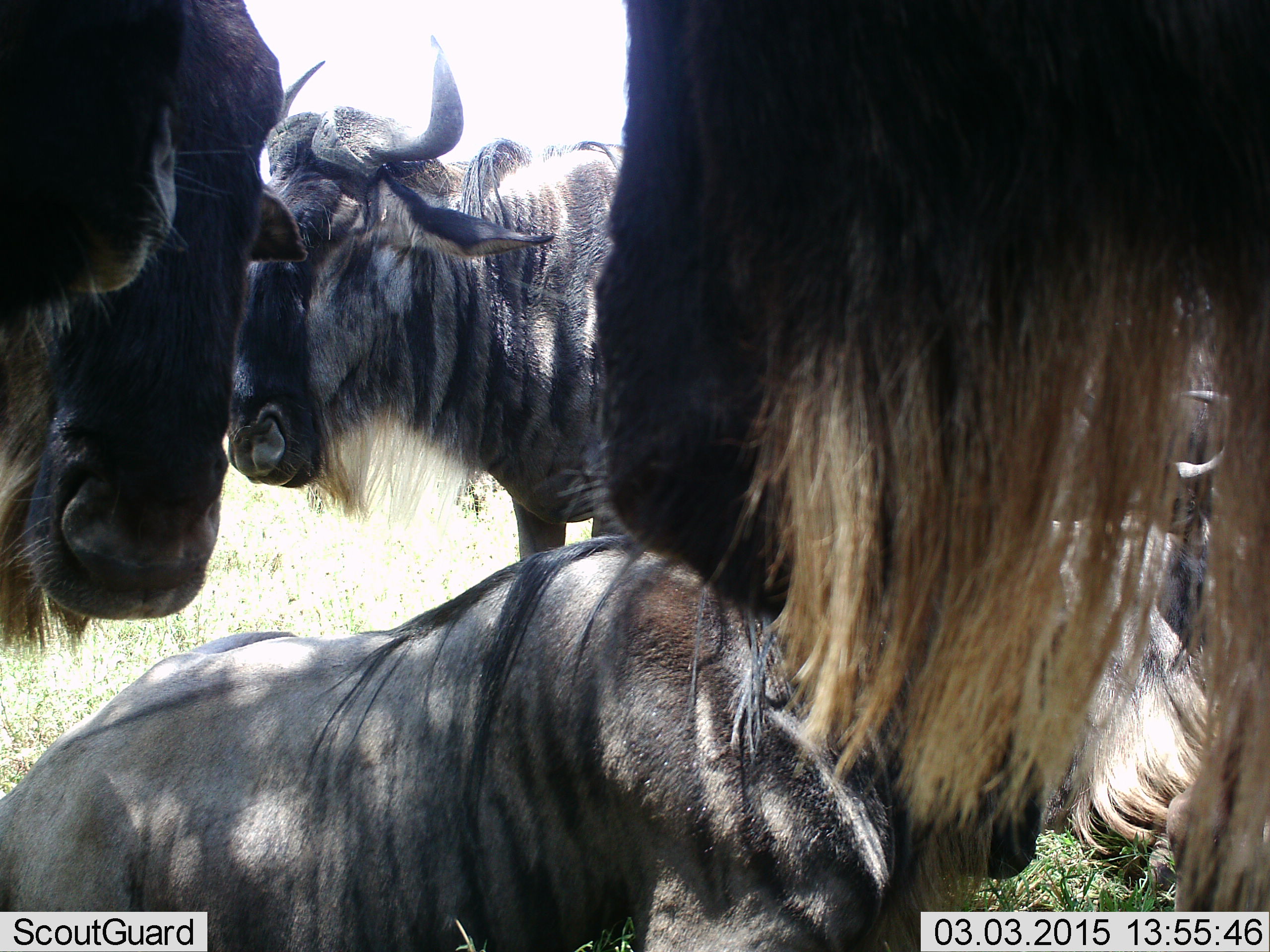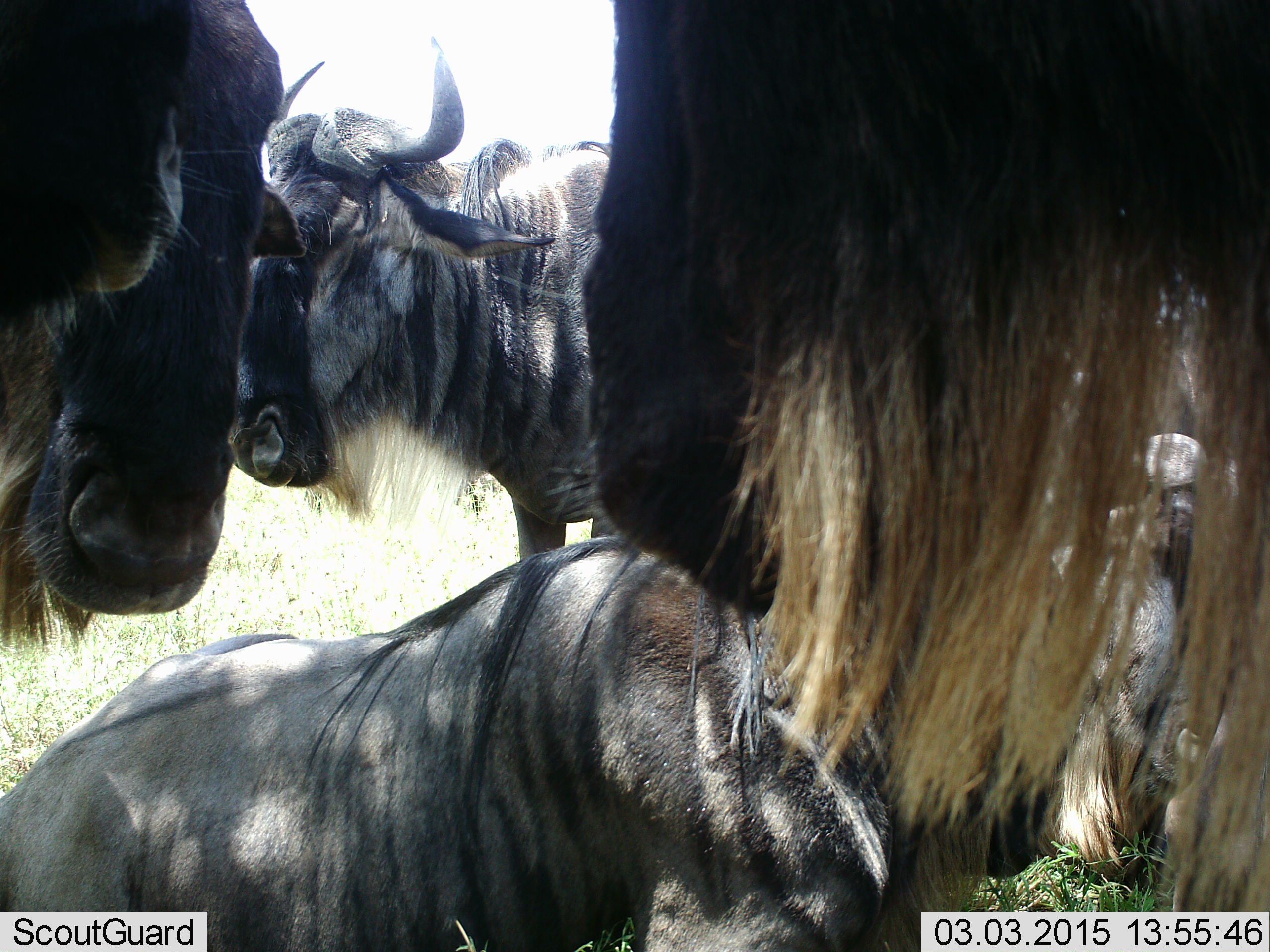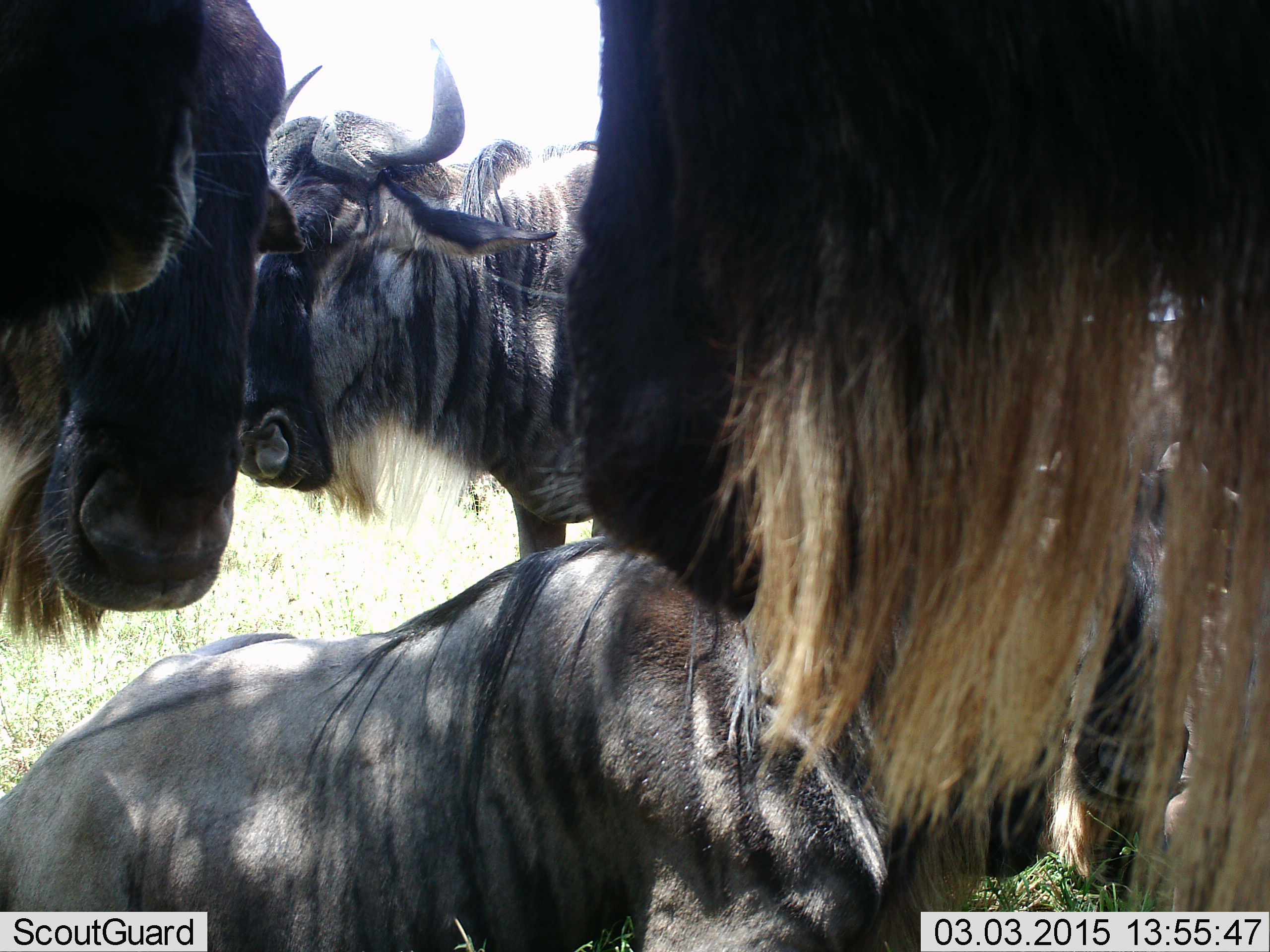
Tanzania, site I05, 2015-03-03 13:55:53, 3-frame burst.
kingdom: Animalia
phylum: Chordata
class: Mammalia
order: Artiodactyla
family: Bovidae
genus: Connochaetes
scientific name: Connochaetes taurinus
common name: blue wildebeest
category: wildebeest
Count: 5.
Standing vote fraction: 70%.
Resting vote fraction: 90%.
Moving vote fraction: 0%.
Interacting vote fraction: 10%.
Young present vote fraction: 0%.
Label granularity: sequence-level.